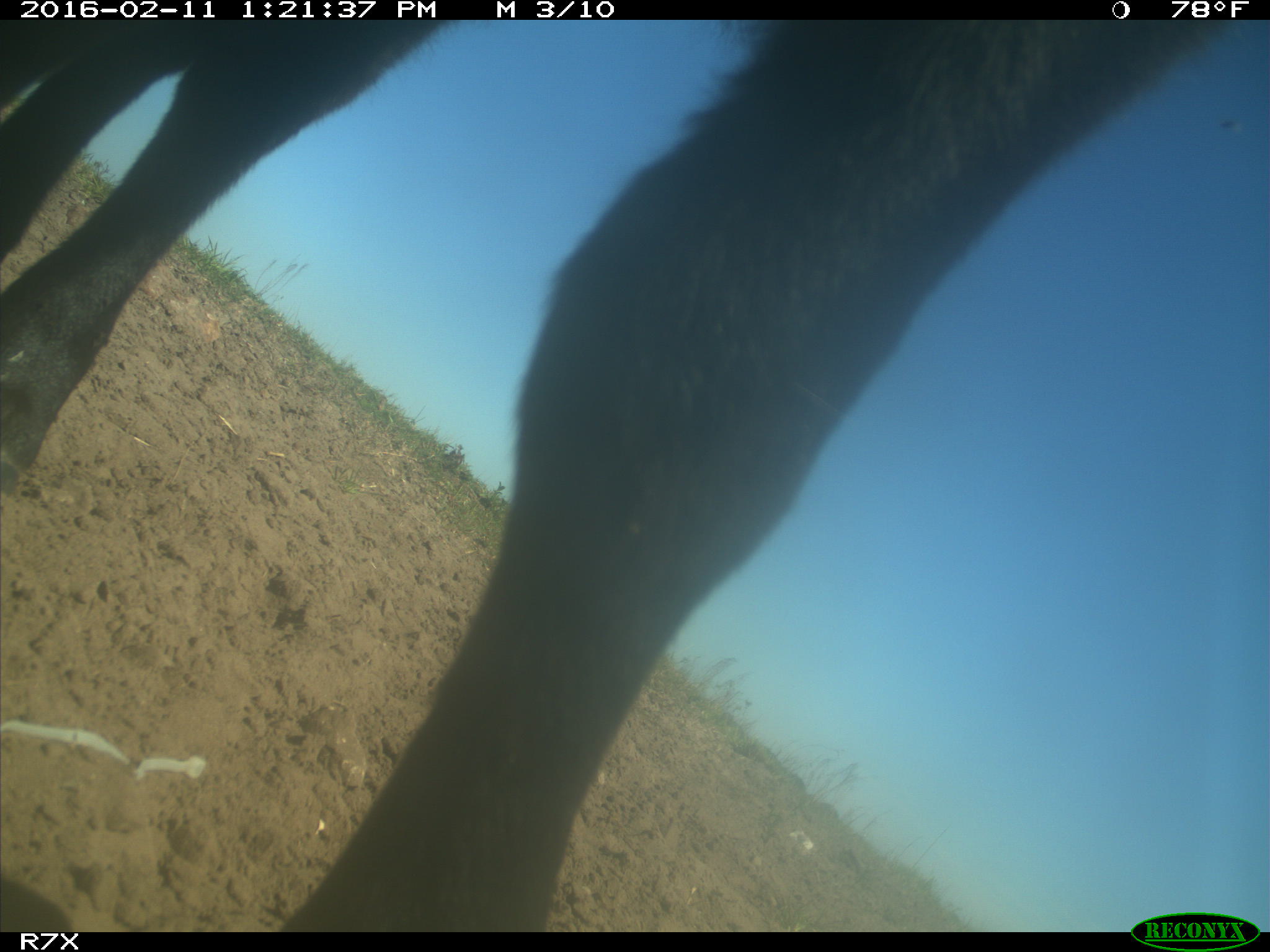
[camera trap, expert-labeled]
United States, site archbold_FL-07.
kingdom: Animalia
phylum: Chordata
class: Mammalia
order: Artiodactyla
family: Bovidae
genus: Bos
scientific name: Bos taurus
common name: domestic cow